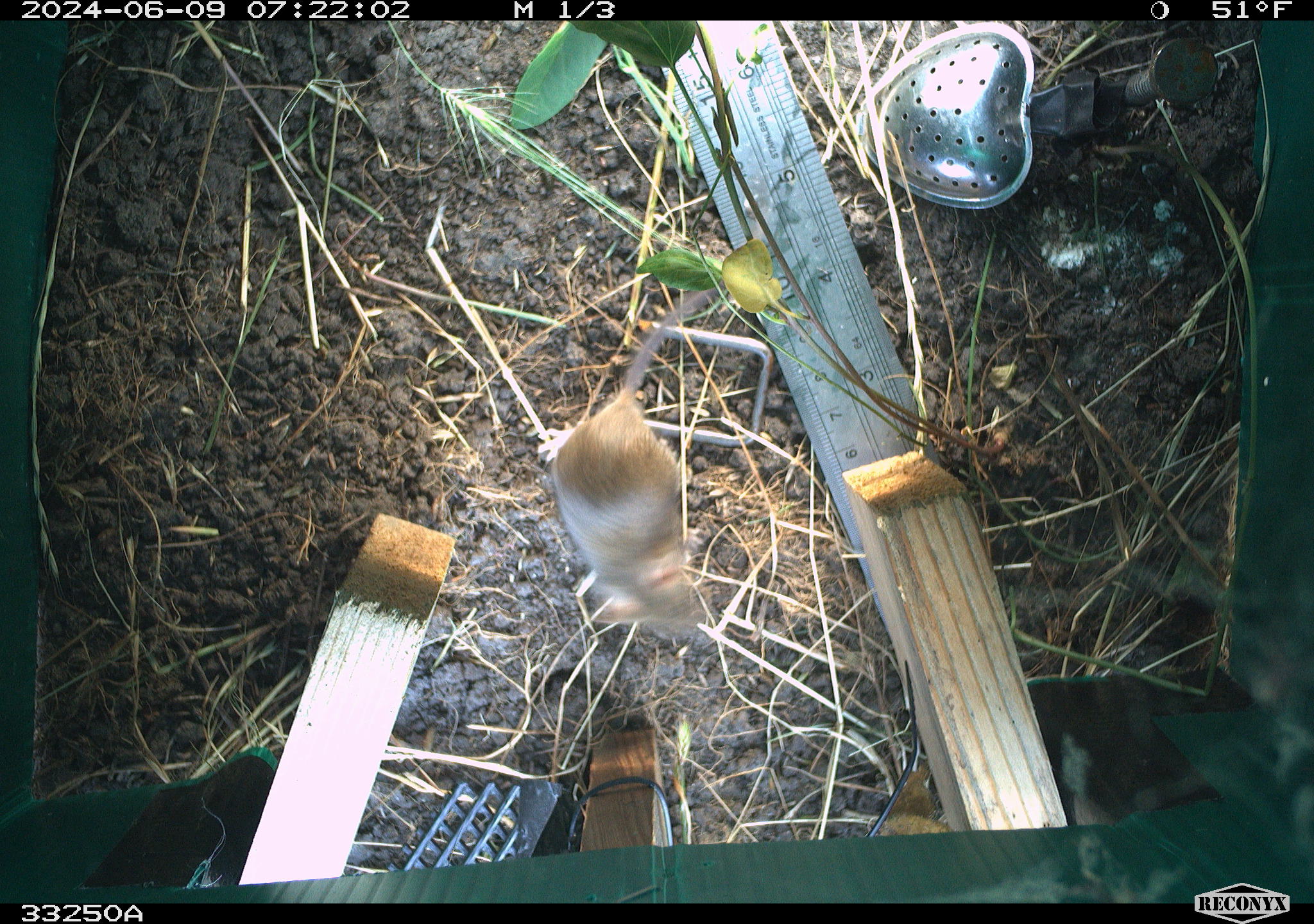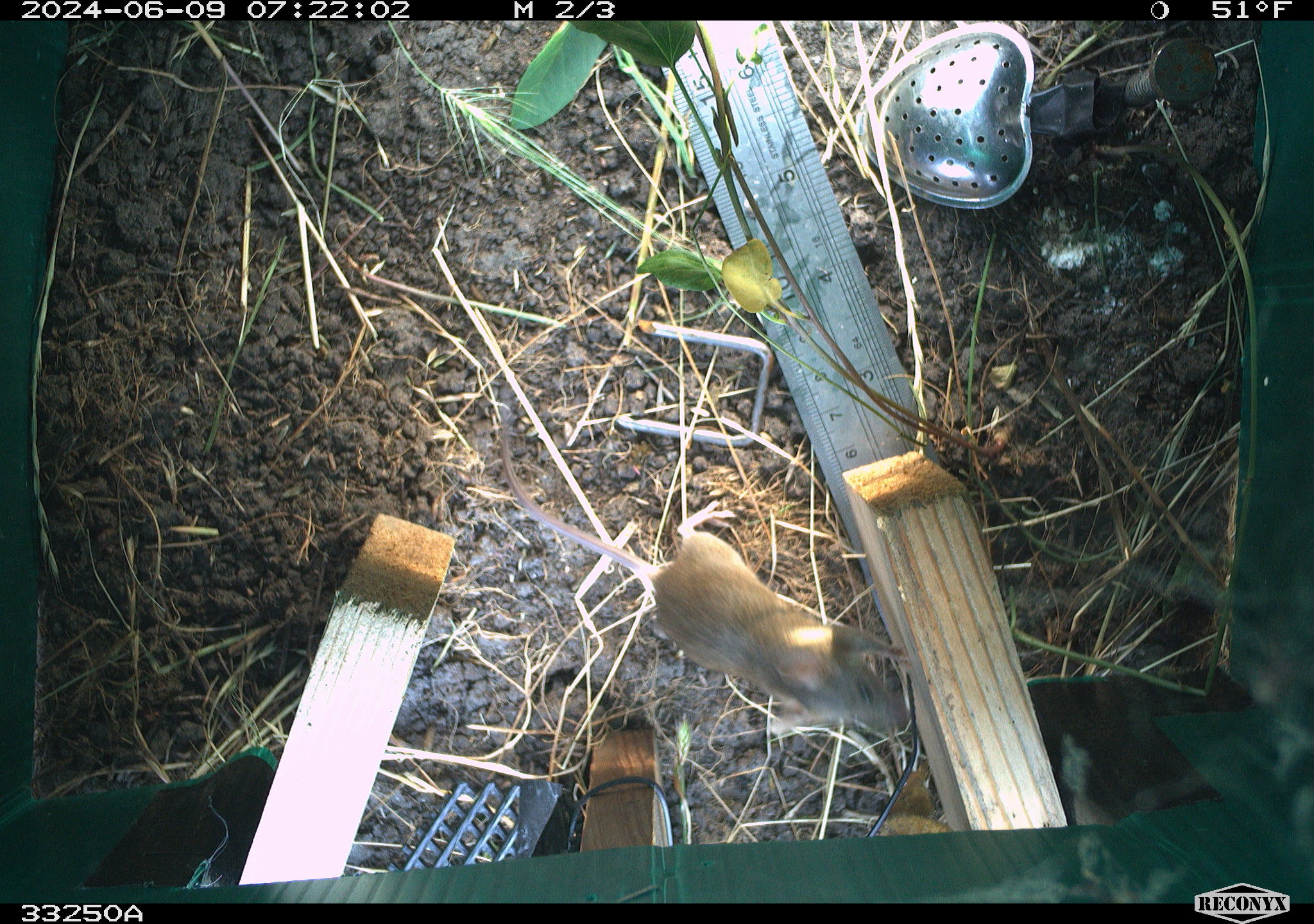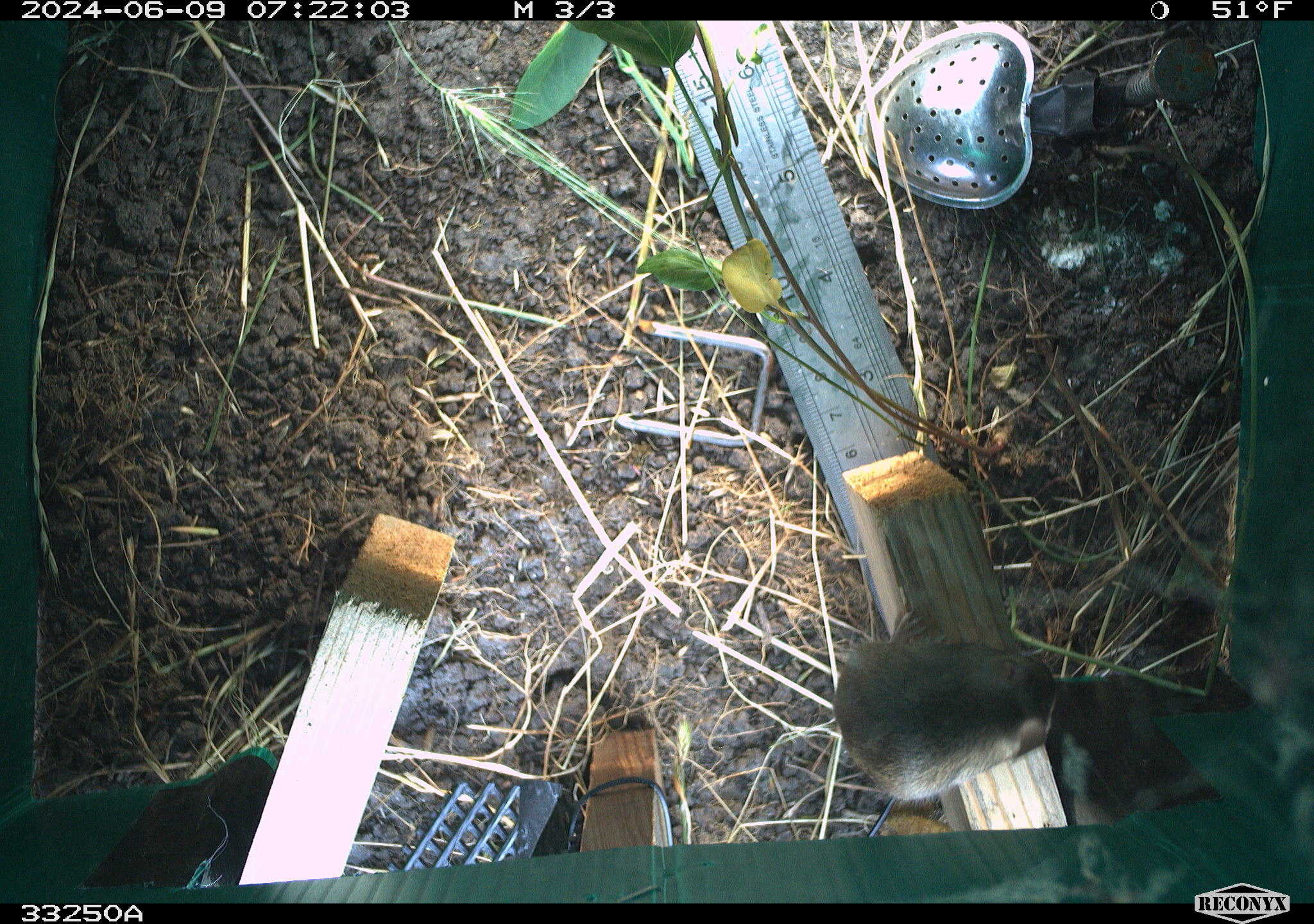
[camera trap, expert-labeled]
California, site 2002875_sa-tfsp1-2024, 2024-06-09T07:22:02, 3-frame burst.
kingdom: Animalia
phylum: Chordata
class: Mammalia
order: Rodentia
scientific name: Rodentia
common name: mouse species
Mouse species (Rodentia).